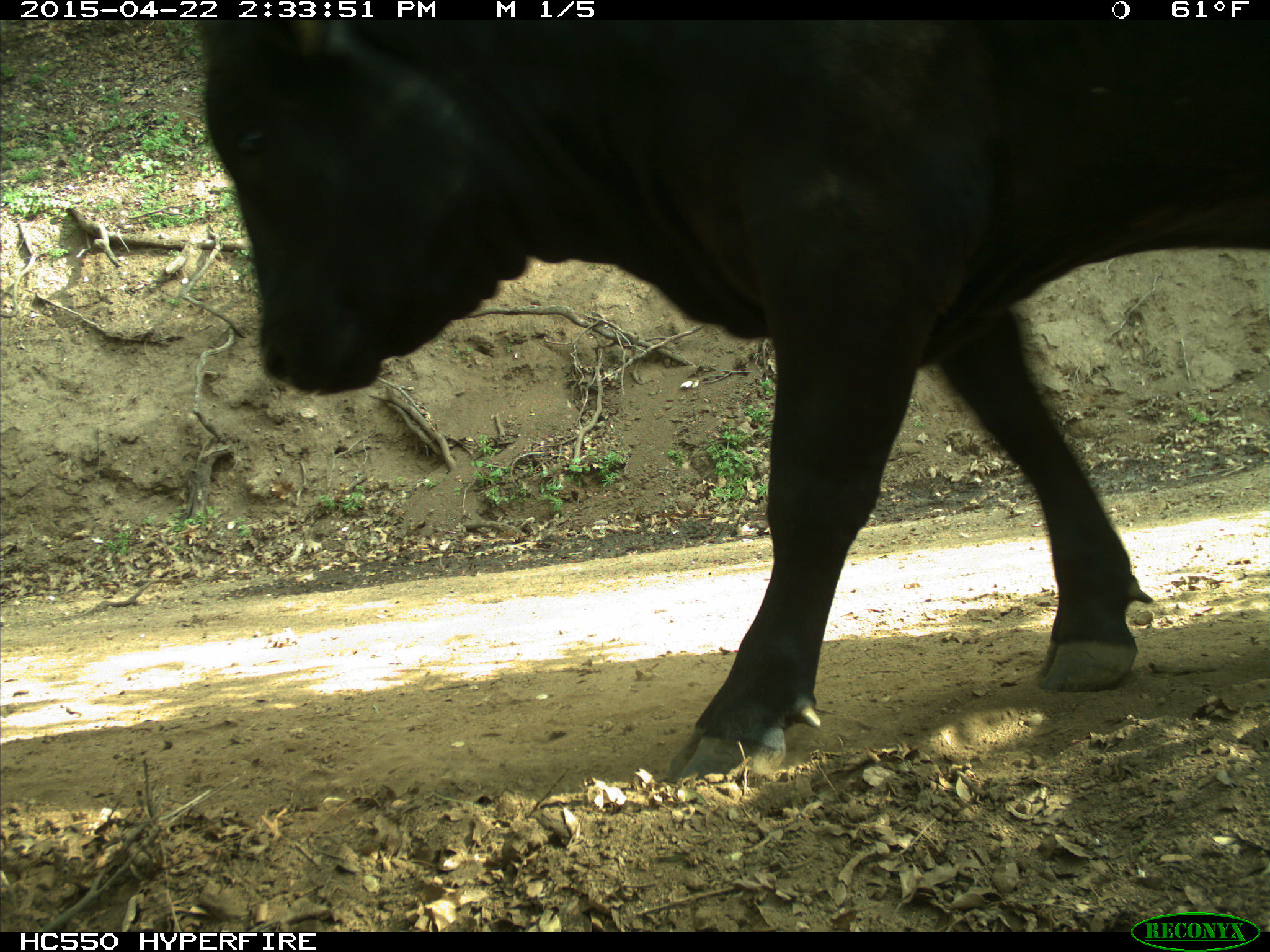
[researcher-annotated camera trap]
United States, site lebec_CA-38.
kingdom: Animalia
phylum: Chordata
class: Mammalia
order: Artiodactyla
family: Bovidae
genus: Bos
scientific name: Bos taurus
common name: domestic cow